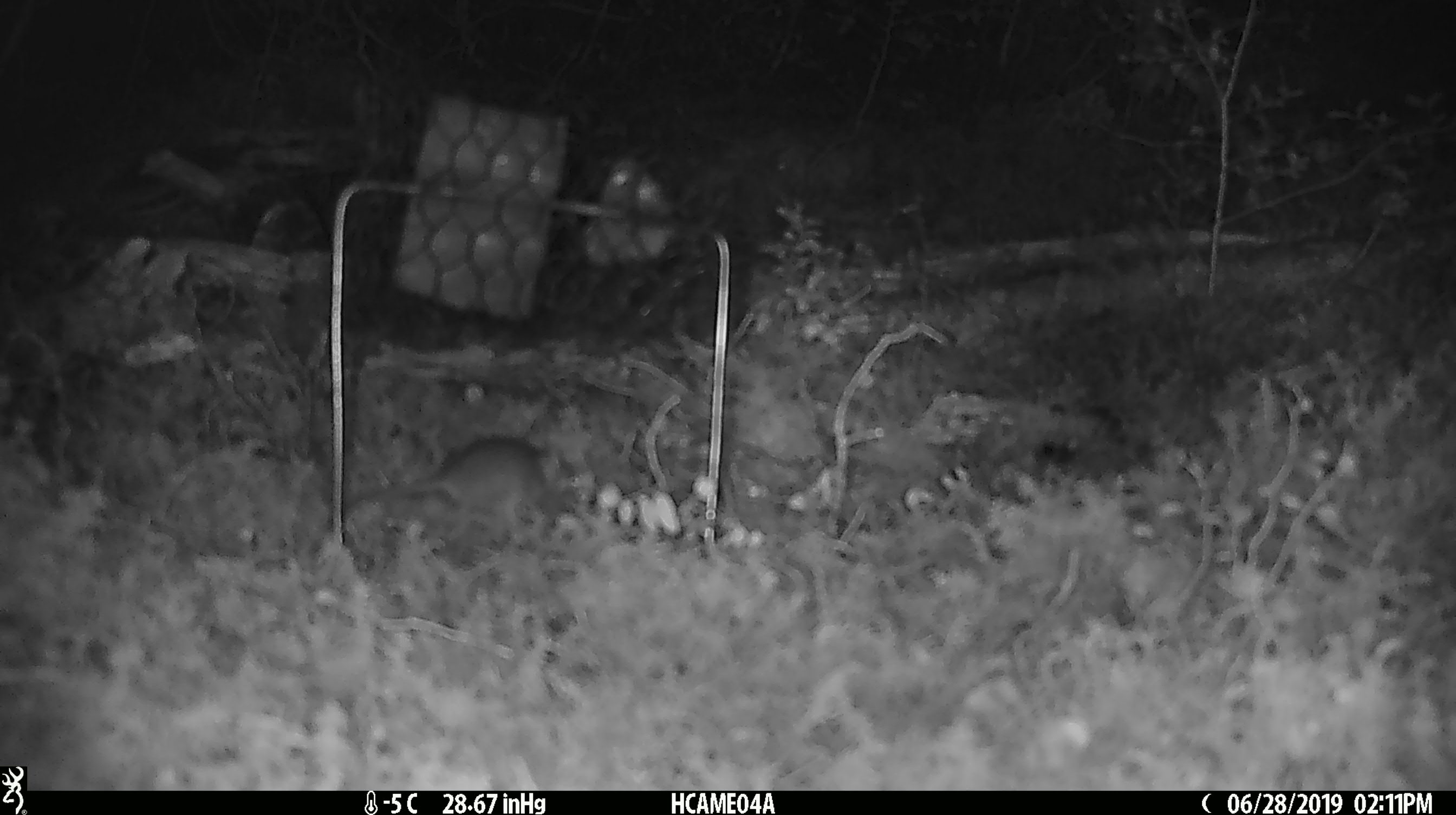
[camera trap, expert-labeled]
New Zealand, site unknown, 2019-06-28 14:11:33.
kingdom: Animalia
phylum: Chordata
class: Mammalia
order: Rodentia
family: Muridae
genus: Mus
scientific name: Mus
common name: mouse